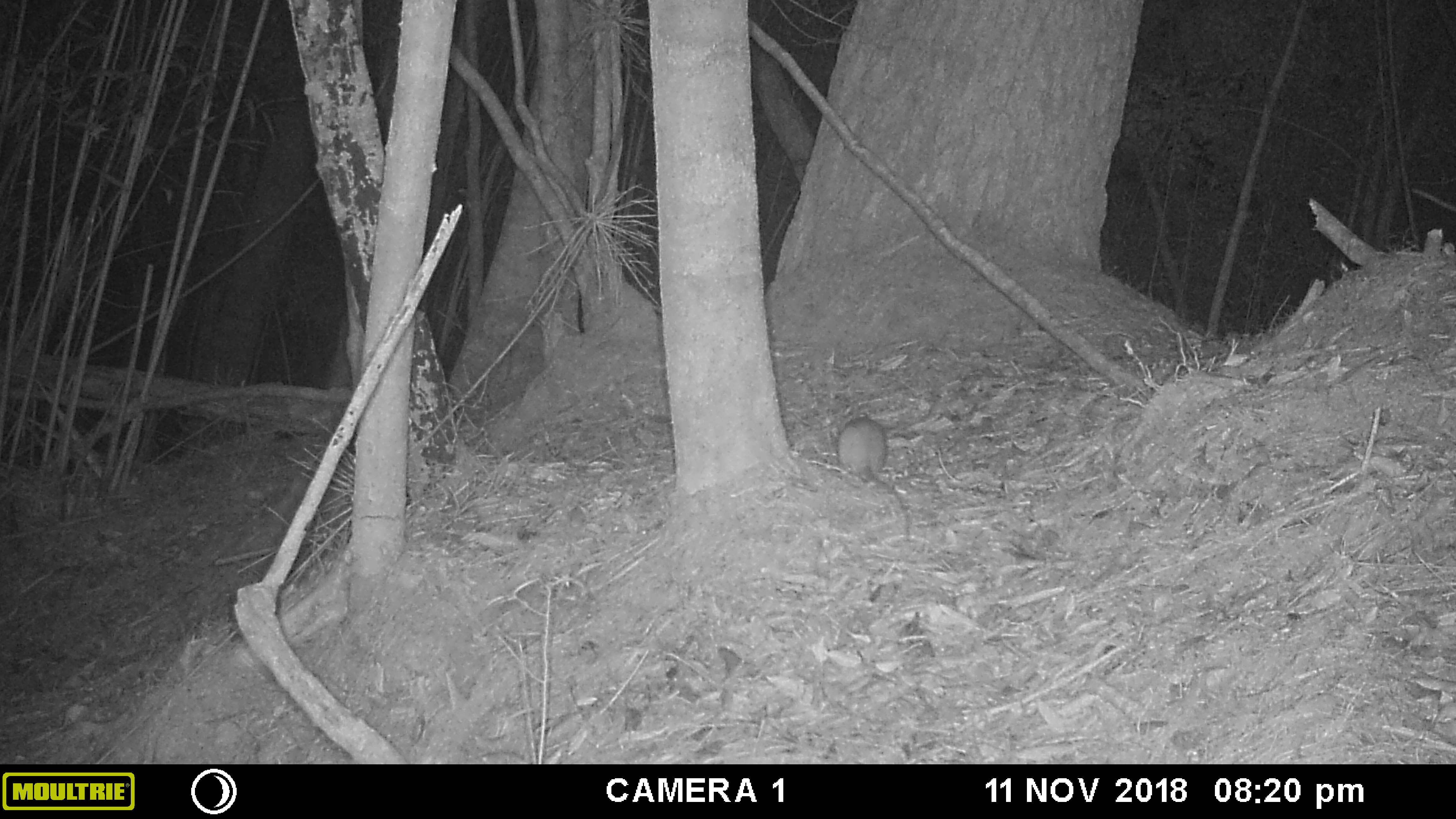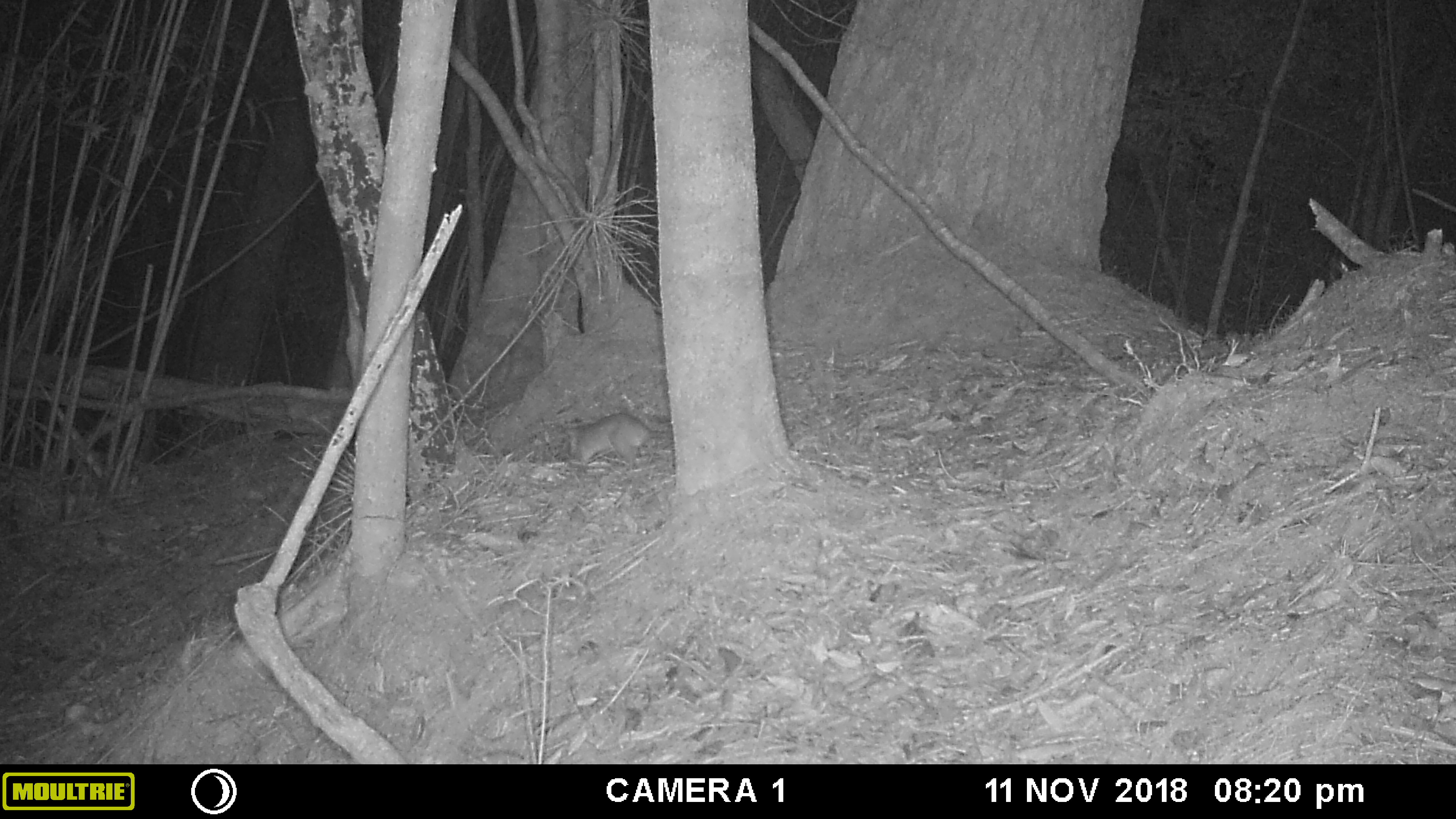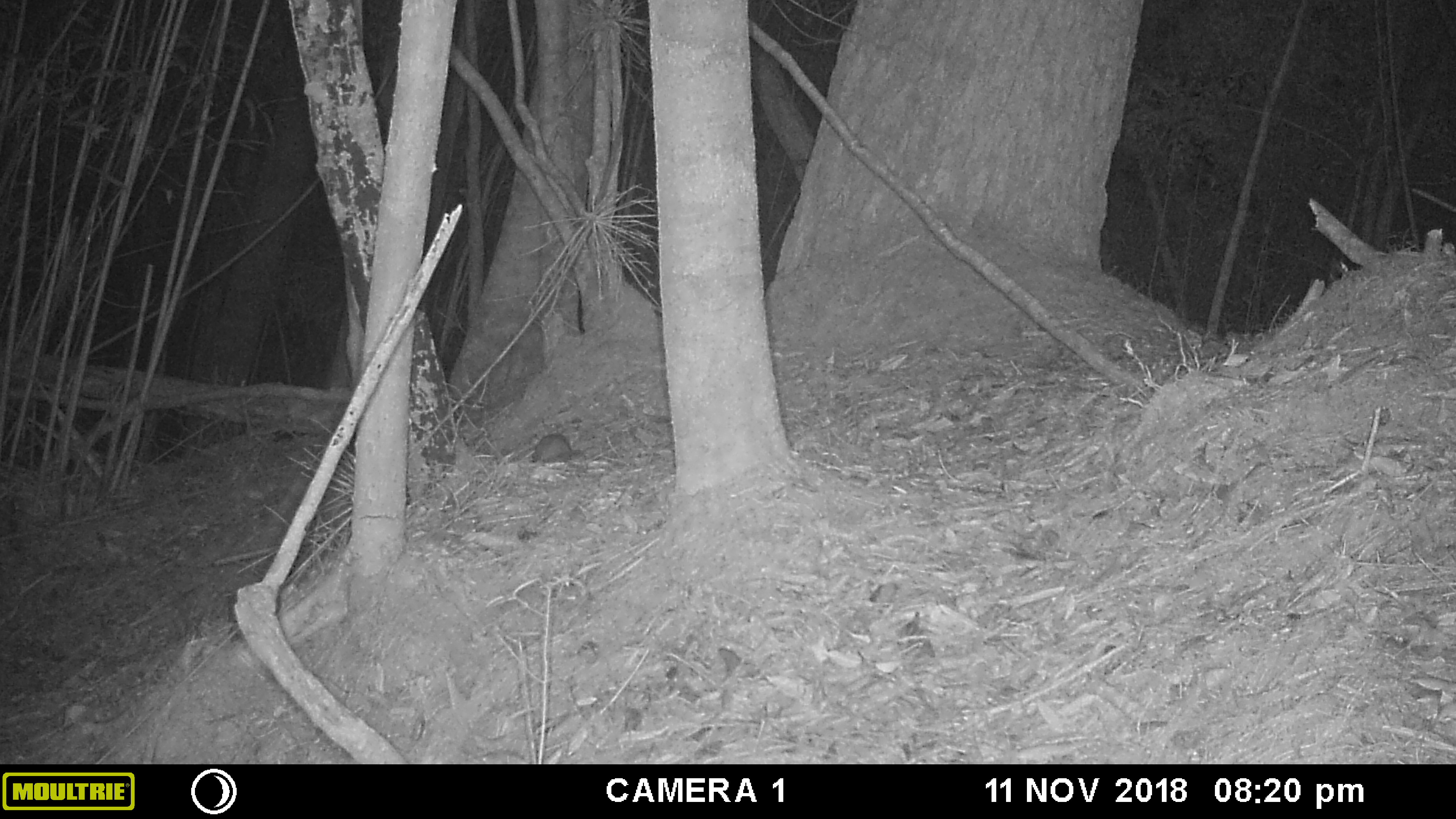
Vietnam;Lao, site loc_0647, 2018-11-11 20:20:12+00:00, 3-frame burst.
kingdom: Animalia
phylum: Chordata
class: Mammalia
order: Rodentia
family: Muridae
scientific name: Muridae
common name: old-world mice and rats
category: unidentified murid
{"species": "unidentified murid (old-world mice and rats) (Muridae)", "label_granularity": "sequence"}